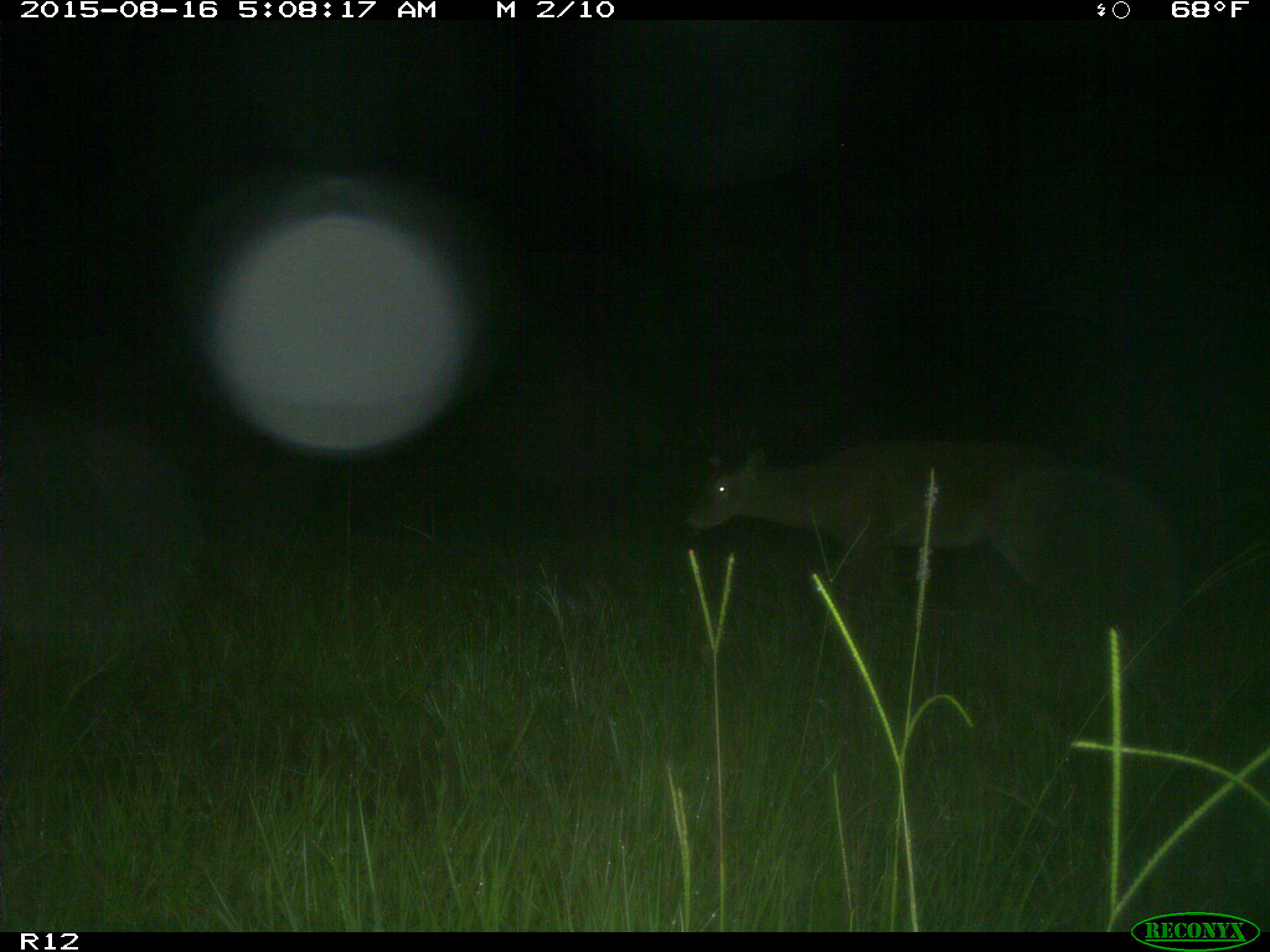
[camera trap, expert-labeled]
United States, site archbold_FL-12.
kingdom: Animalia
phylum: Chordata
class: Mammalia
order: Artiodactyla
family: Cervidae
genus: Odocoileus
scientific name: Odocoileus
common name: deer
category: unidentified deer